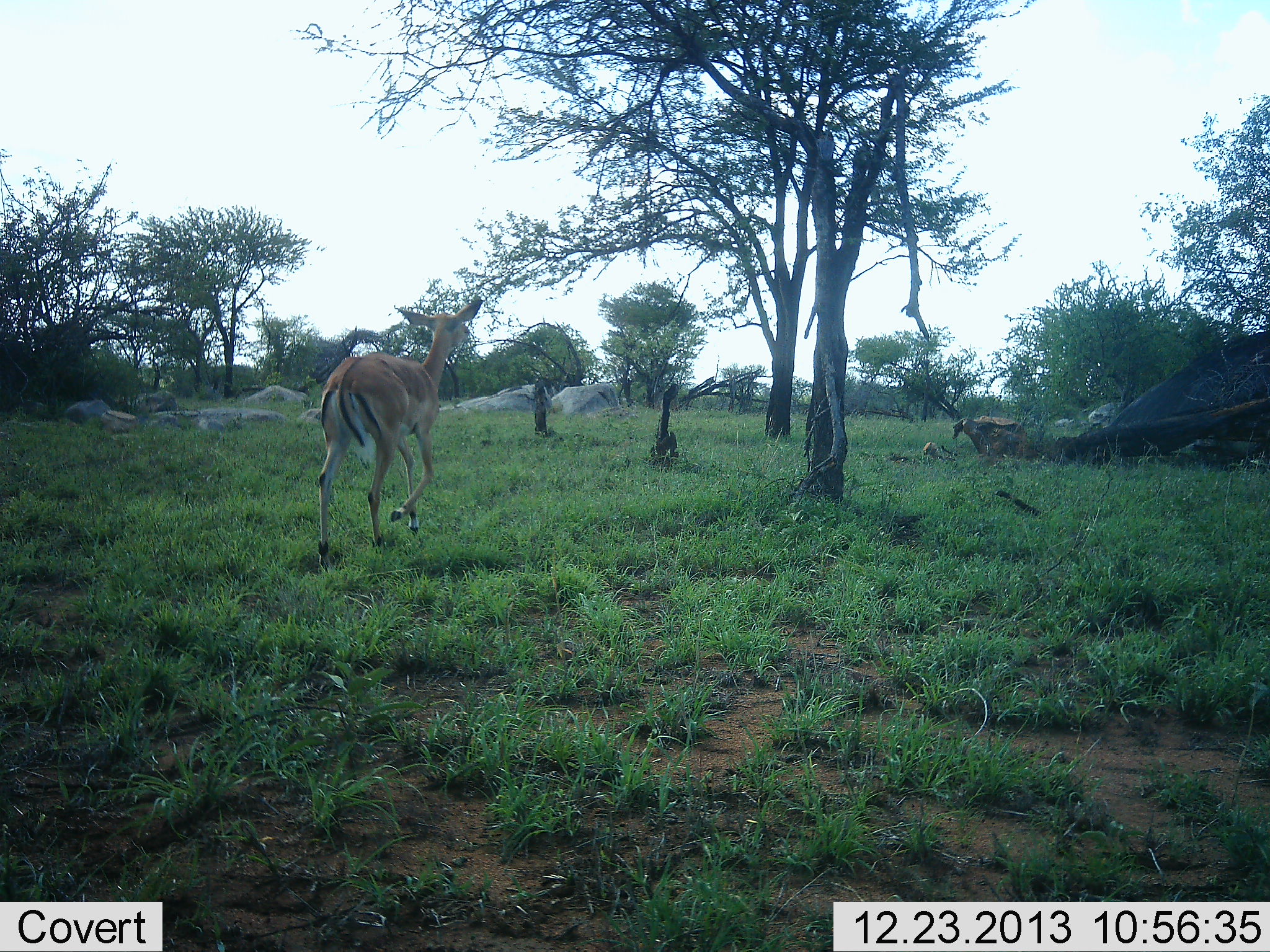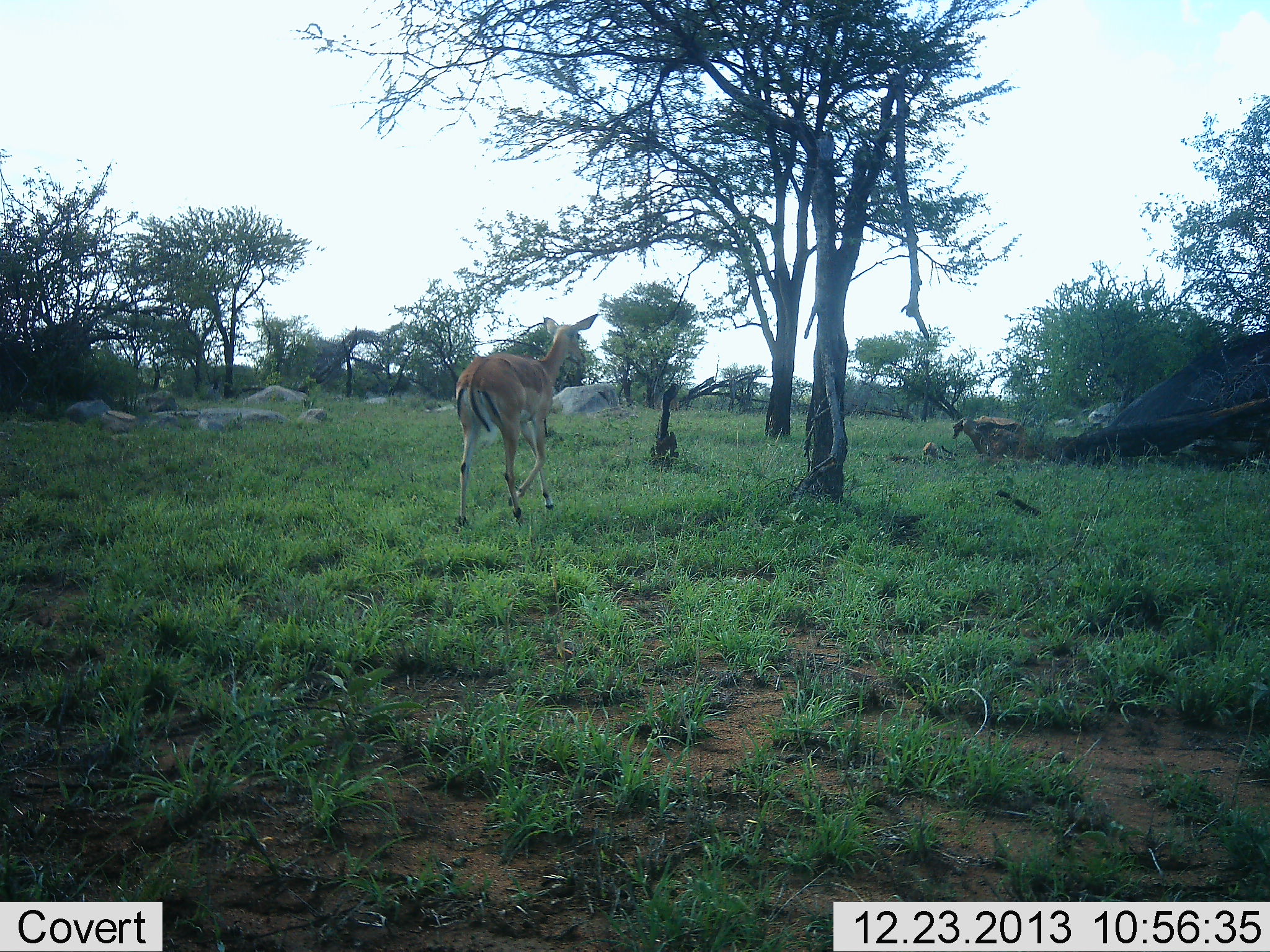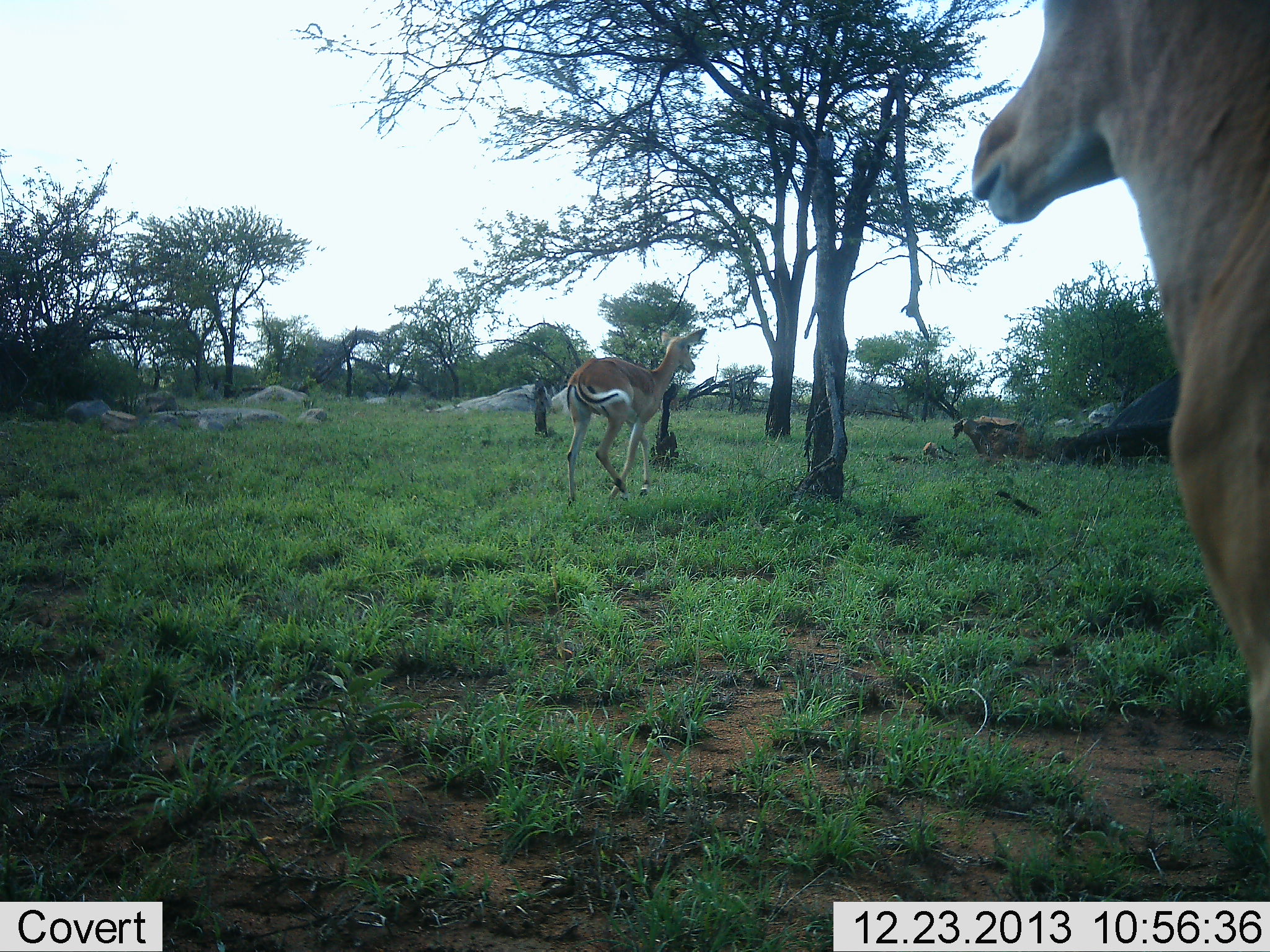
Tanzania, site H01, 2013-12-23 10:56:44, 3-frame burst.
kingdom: Animalia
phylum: Chordata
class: Mammalia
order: Artiodactyla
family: Bovidae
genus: Aepyceros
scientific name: Aepyceros melampus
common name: impala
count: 2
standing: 20%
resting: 0%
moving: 100%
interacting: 0%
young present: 0%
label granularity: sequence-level